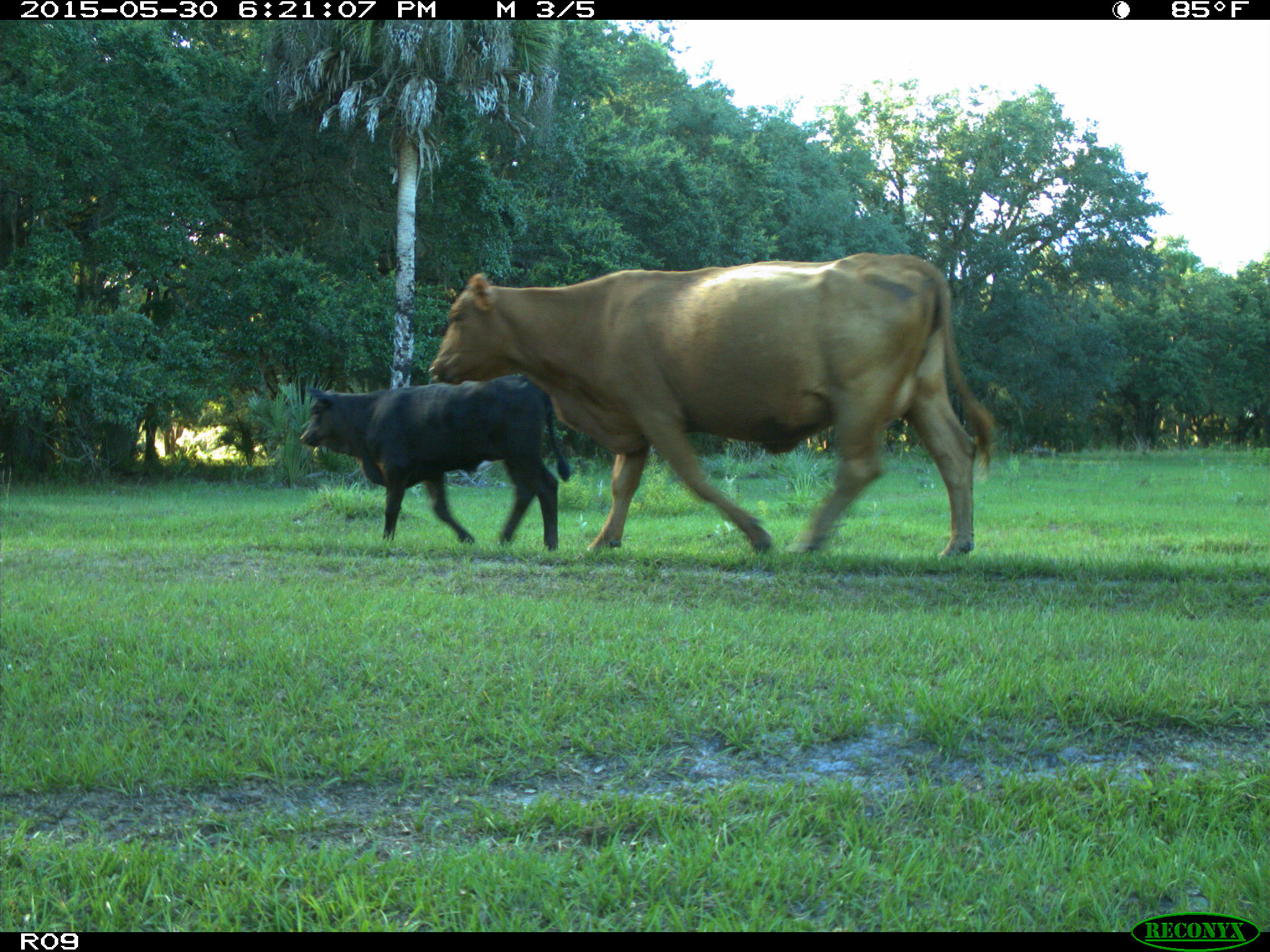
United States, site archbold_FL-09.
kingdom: Animalia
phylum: Chordata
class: Mammalia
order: Artiodactyla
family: Bovidae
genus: Bos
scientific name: Bos taurus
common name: domestic cow